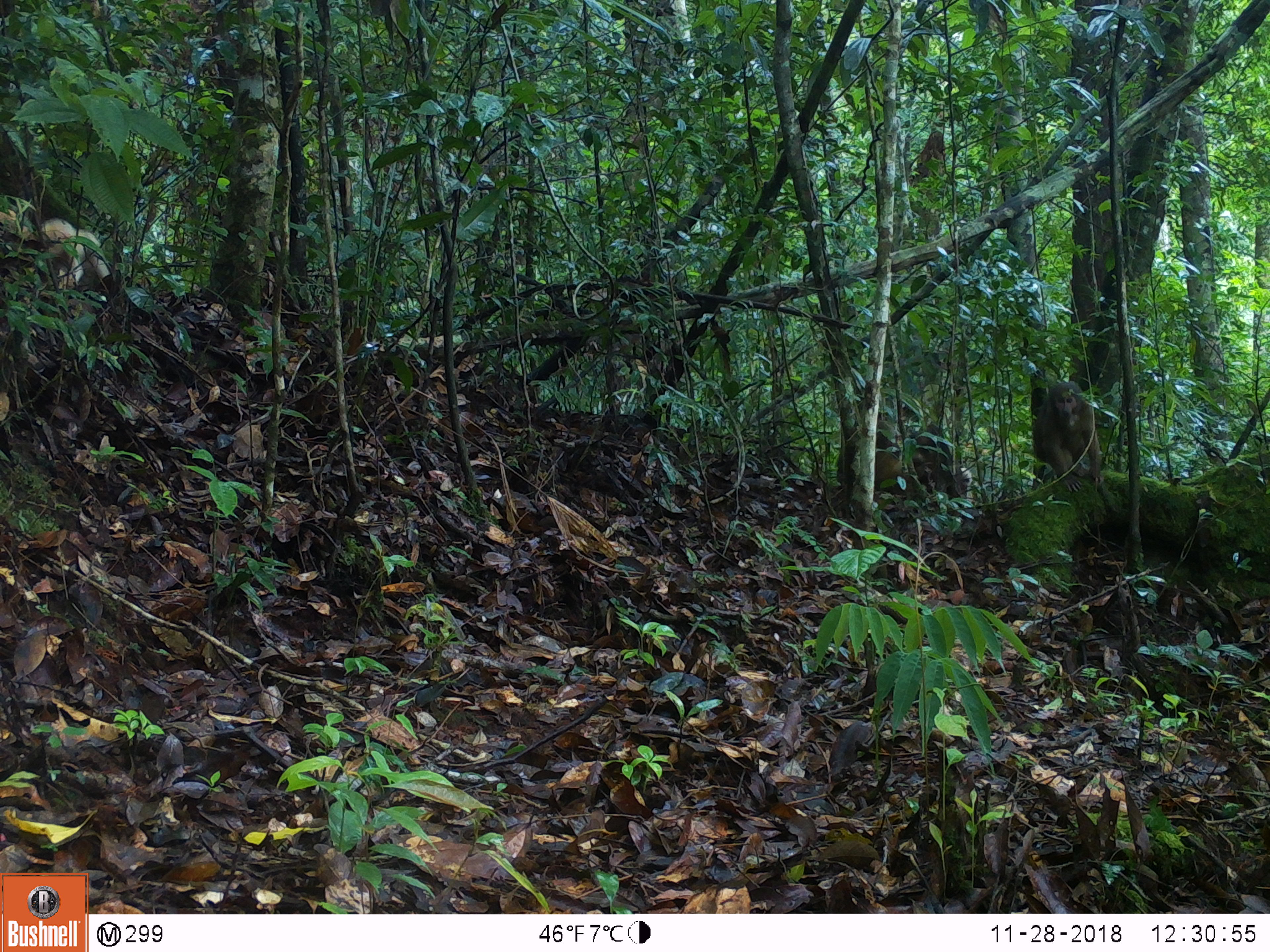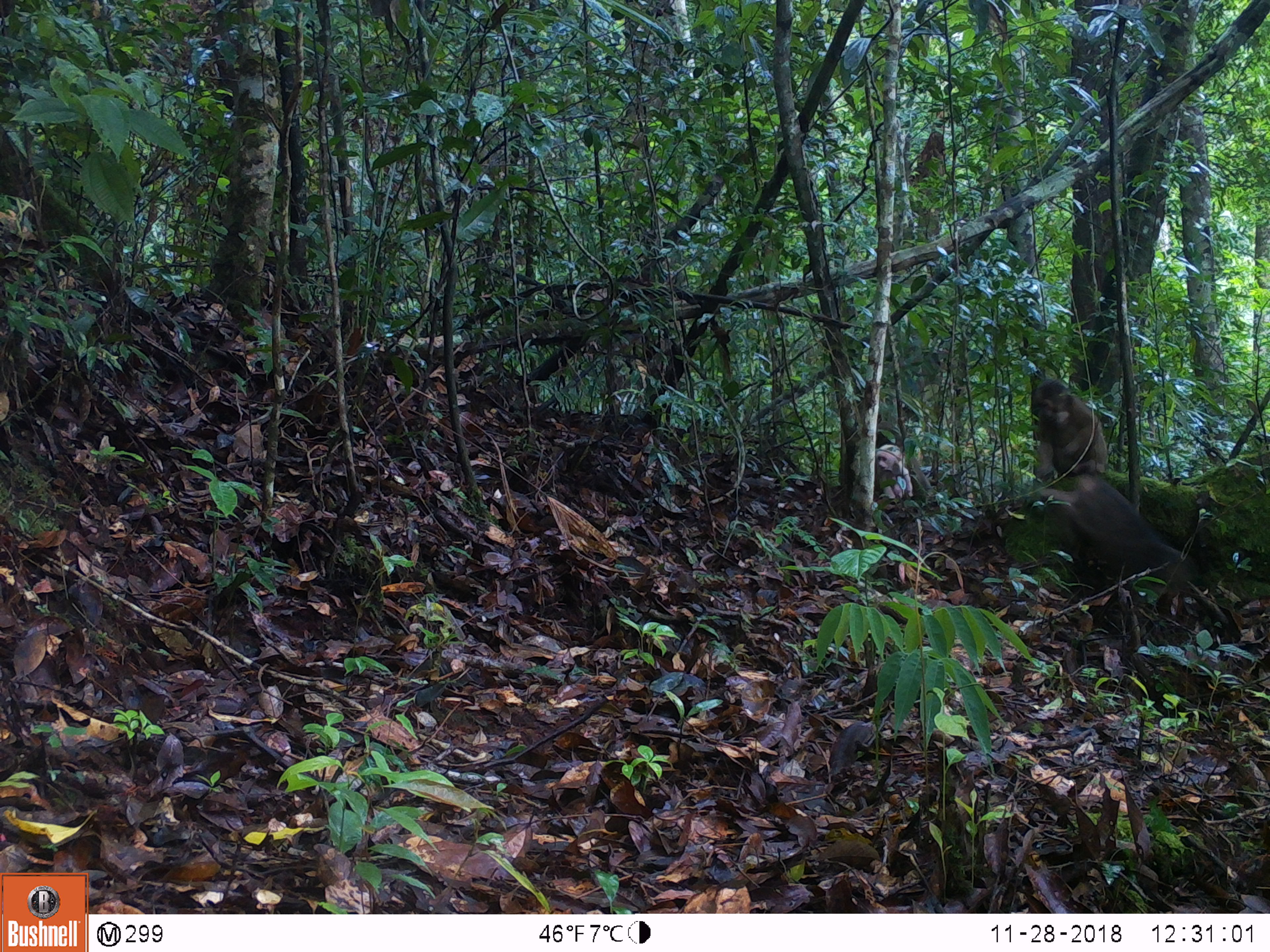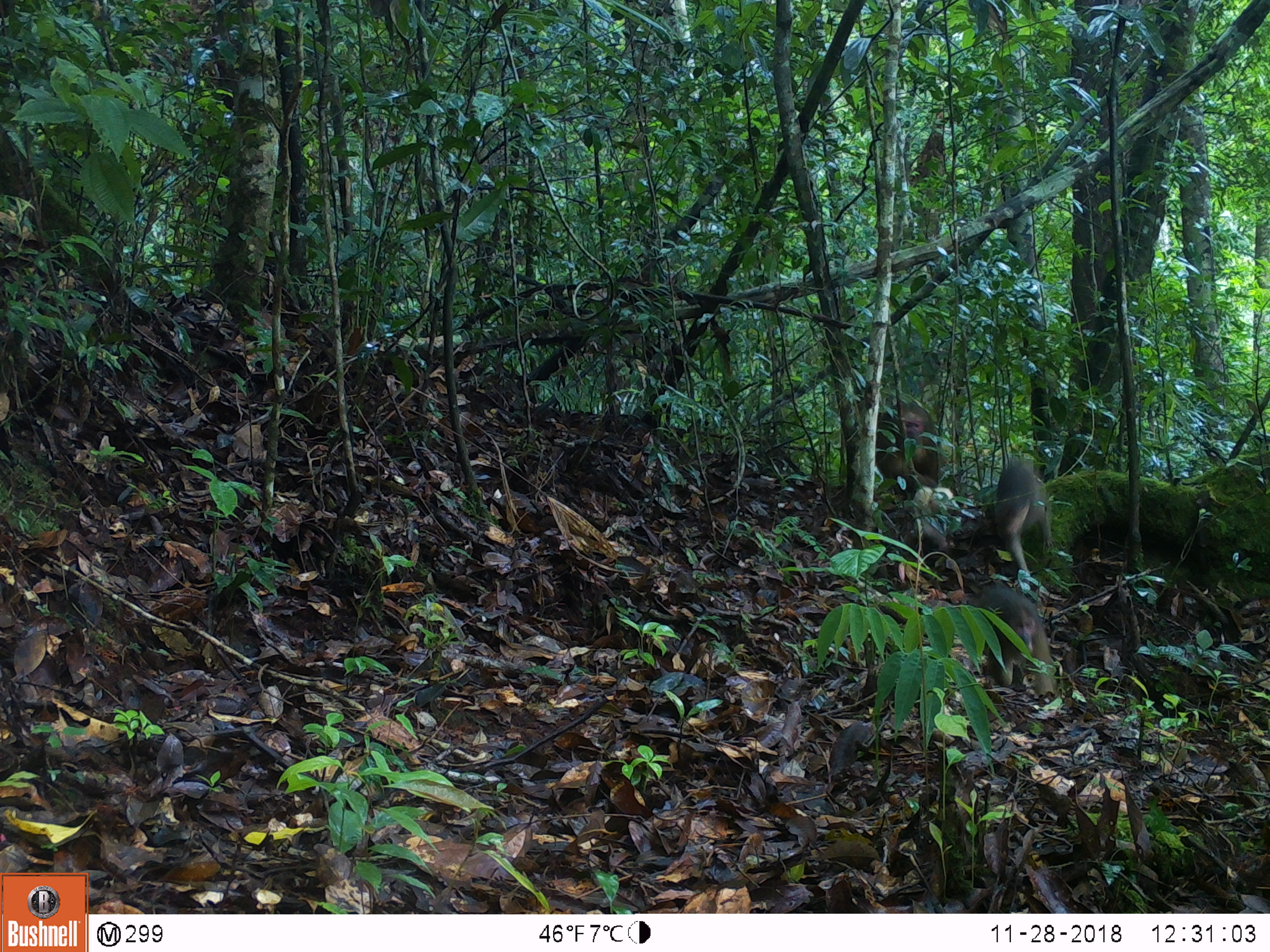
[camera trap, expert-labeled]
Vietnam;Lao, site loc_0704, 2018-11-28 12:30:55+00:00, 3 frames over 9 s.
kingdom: Animalia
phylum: Chordata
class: Mammalia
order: Primates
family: Cercopithecidae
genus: Macaca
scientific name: Macaca arctoides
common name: stump-tailed macaque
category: stump tailed macaque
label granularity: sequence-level